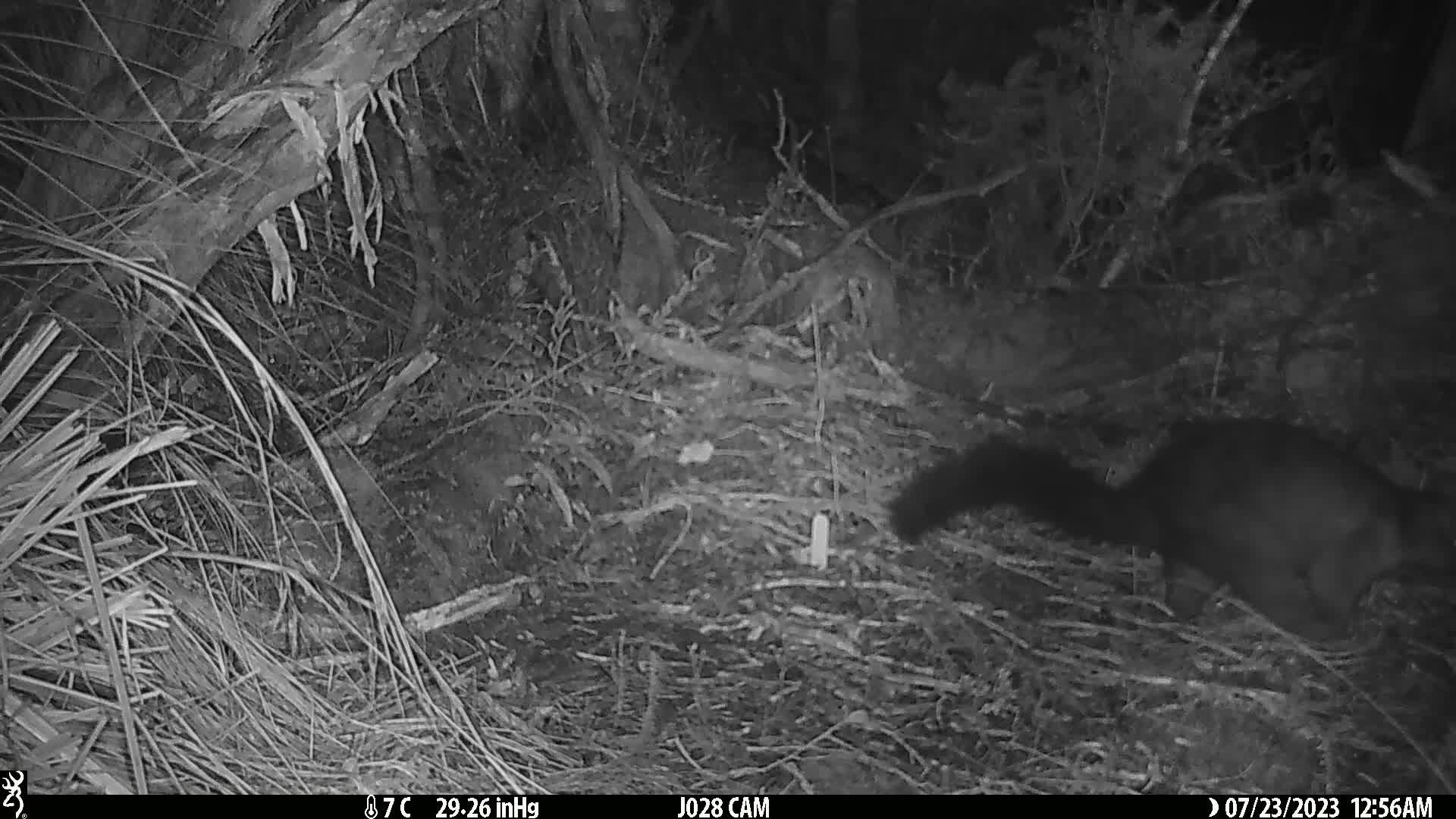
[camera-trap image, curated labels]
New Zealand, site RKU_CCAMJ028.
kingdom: Animalia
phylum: Chordata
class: Mammalia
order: Diprotodontia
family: Phalangeridae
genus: Trichosurus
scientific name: Trichosurus vulpecula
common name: common brushtail possum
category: possum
Possum (common brushtail possum) (Trichosurus vulpecula).